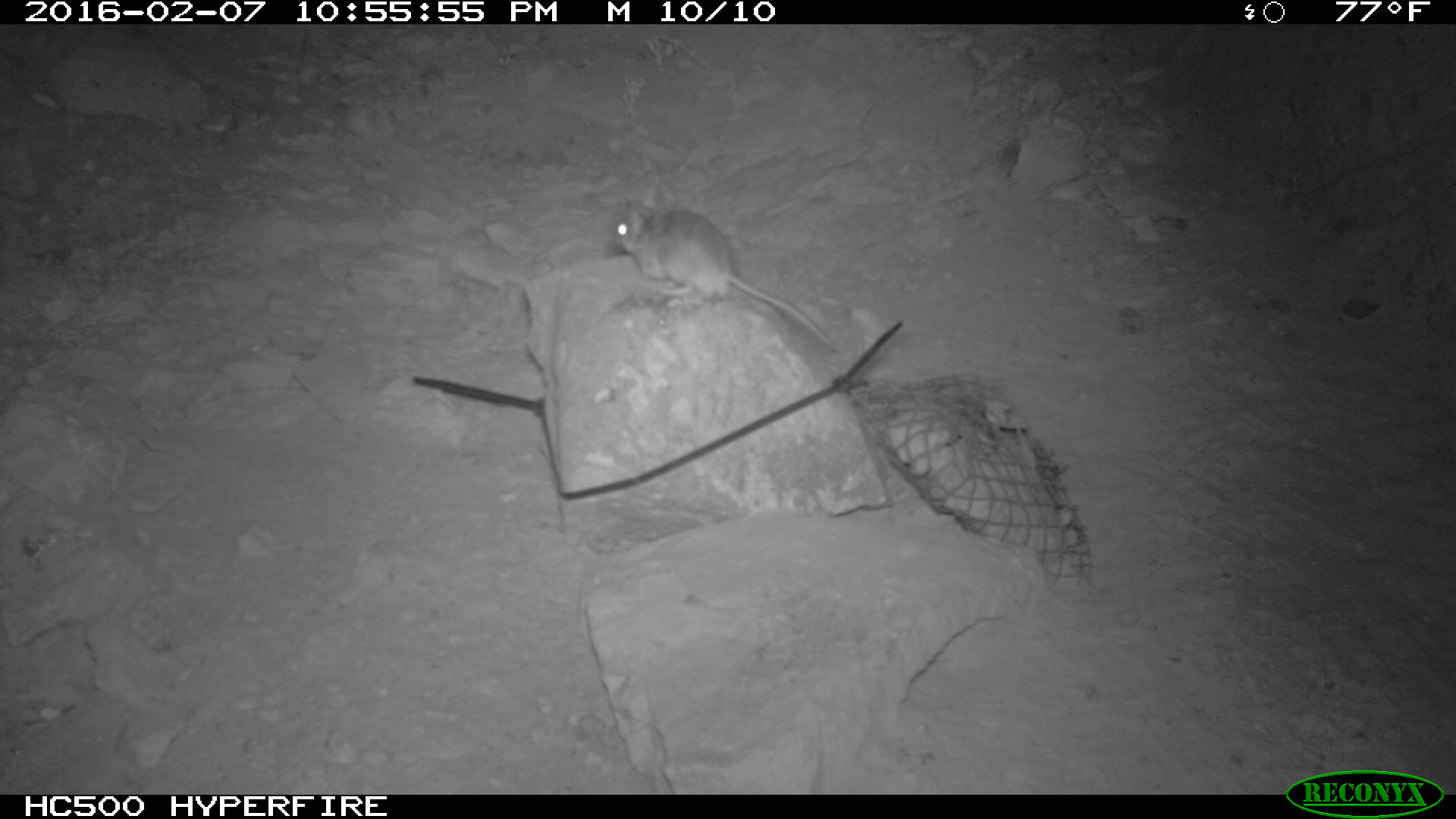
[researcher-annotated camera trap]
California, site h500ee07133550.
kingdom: Animalia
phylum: Chordata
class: Mammalia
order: Rodentia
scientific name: Rodentia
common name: rodent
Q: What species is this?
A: Rodent (Rodentia).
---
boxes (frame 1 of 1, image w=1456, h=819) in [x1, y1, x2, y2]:
rodent: [615, 200, 833, 346]